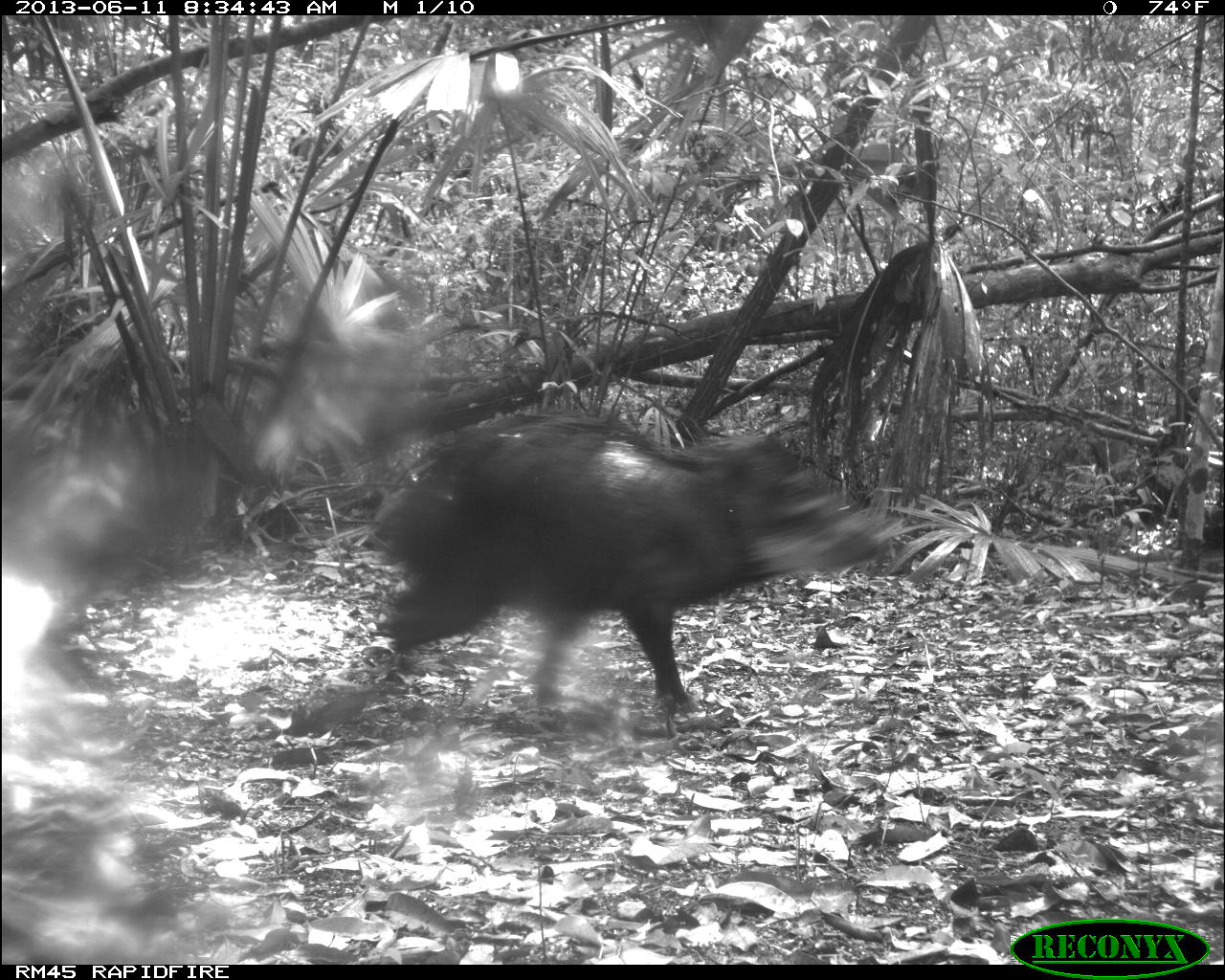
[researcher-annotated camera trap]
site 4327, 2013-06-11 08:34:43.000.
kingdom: Animalia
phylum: Chordata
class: Mammalia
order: Artiodactyla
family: Tayassuidae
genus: Tayassu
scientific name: Tayassu pecari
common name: white-lipped peccary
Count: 14.